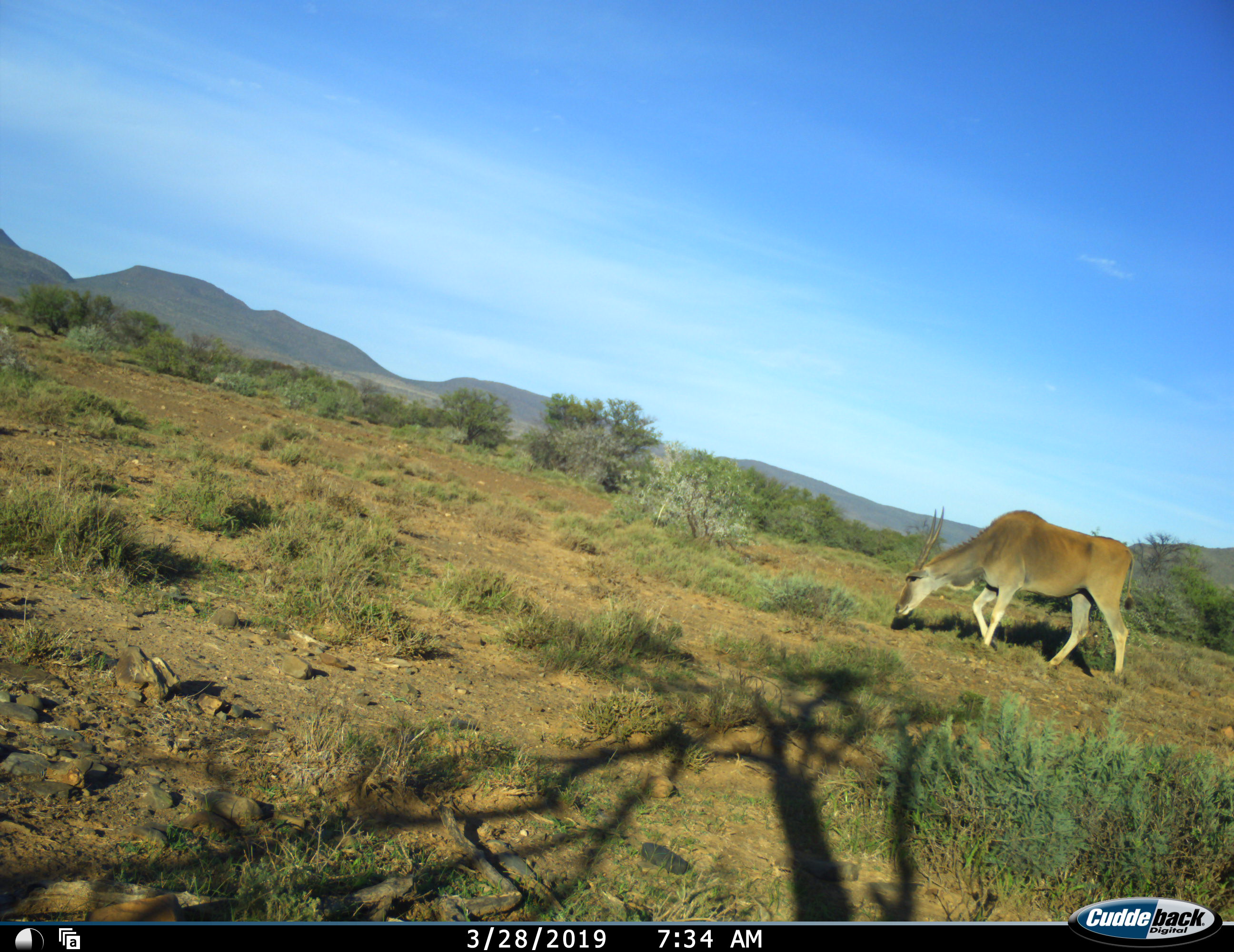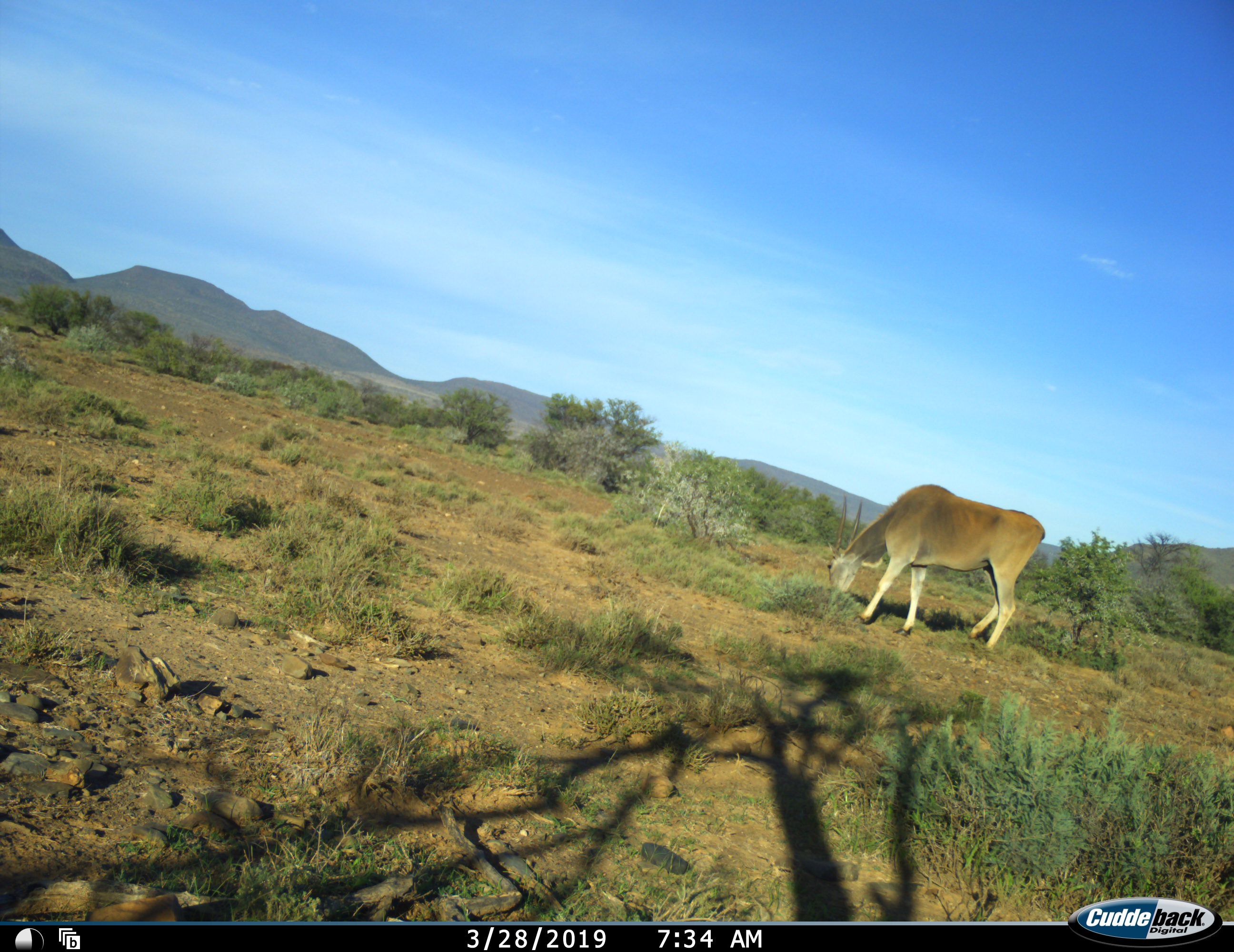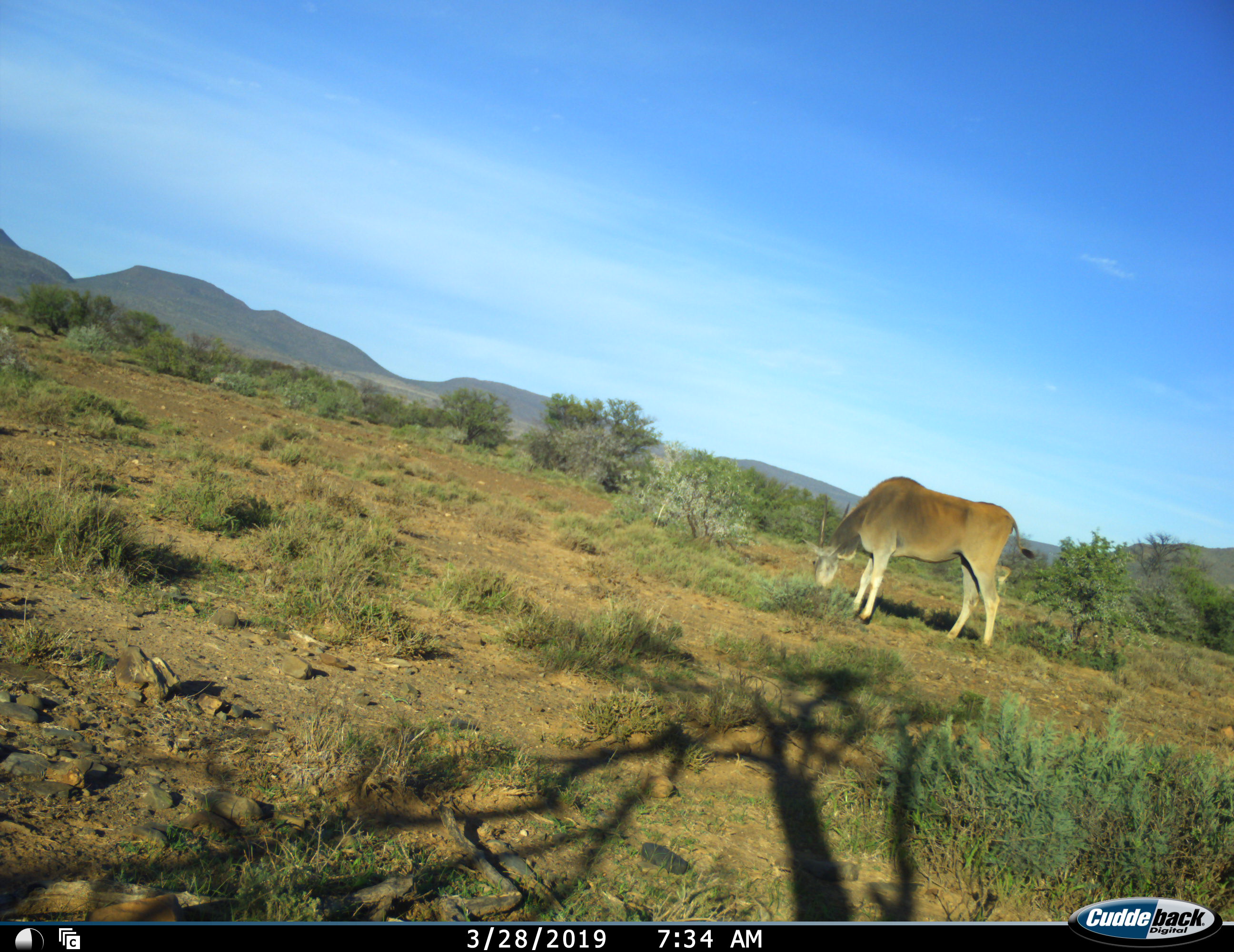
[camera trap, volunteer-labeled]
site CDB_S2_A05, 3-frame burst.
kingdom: Animalia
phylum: Chordata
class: Mammalia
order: Artiodactyla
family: Bovidae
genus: Tragelaphus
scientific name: Tragelaphus oryx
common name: eland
Eland (Tragelaphus oryx), count 1. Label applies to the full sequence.